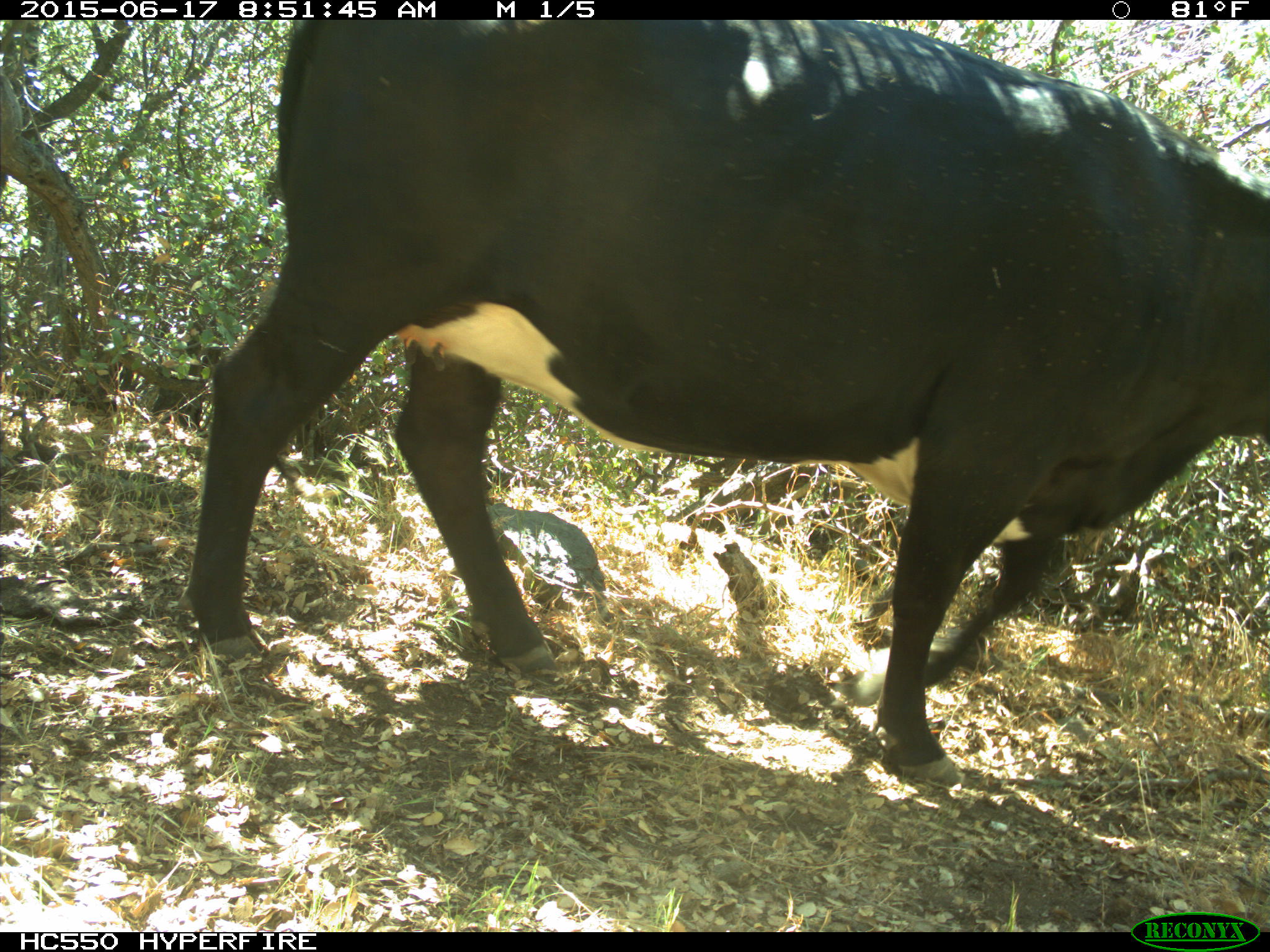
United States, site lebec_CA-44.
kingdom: Animalia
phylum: Chordata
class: Mammalia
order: Artiodactyla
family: Bovidae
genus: Bos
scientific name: Bos taurus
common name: domestic cow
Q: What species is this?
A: Bos taurus (domestic cow).